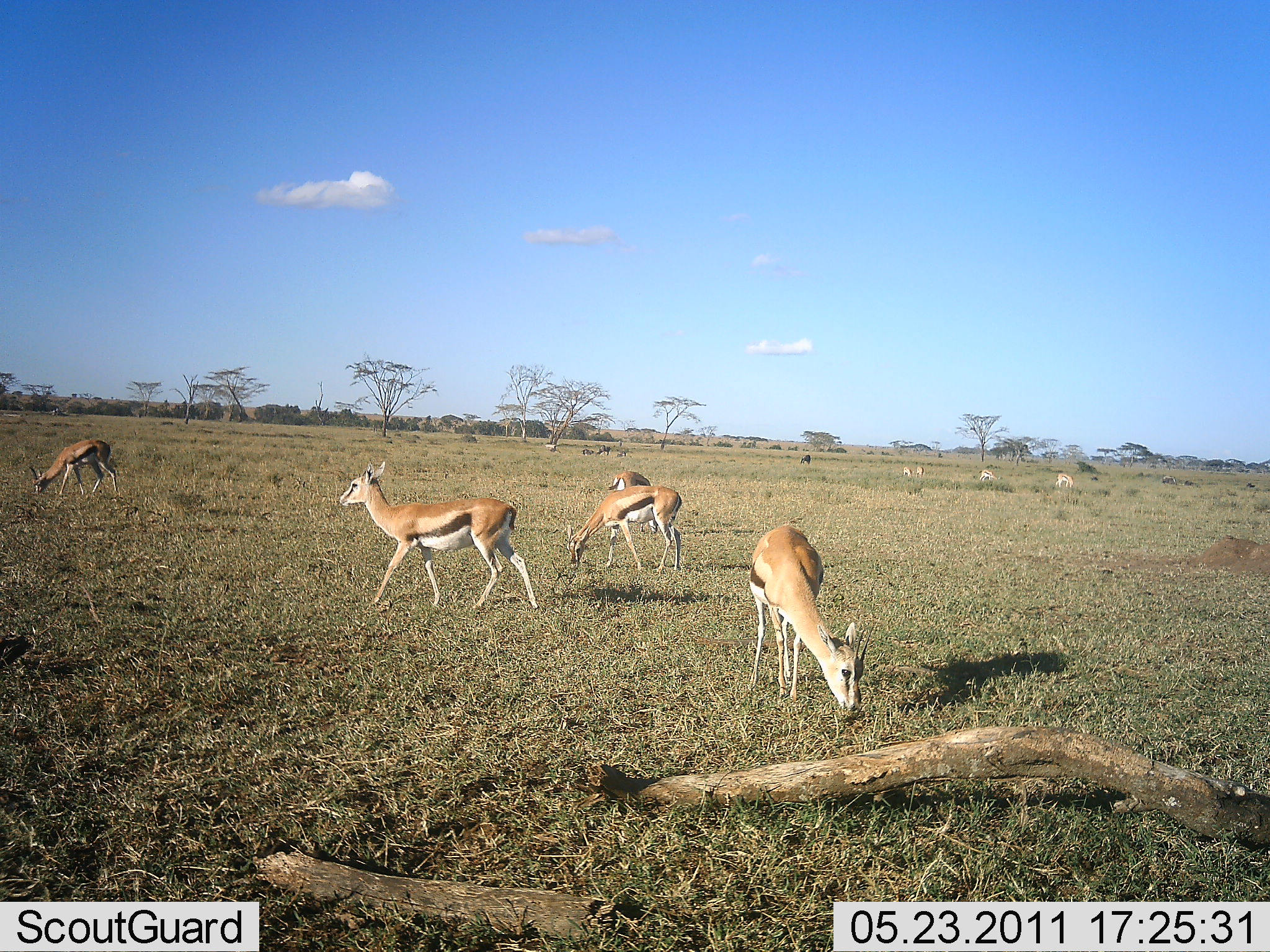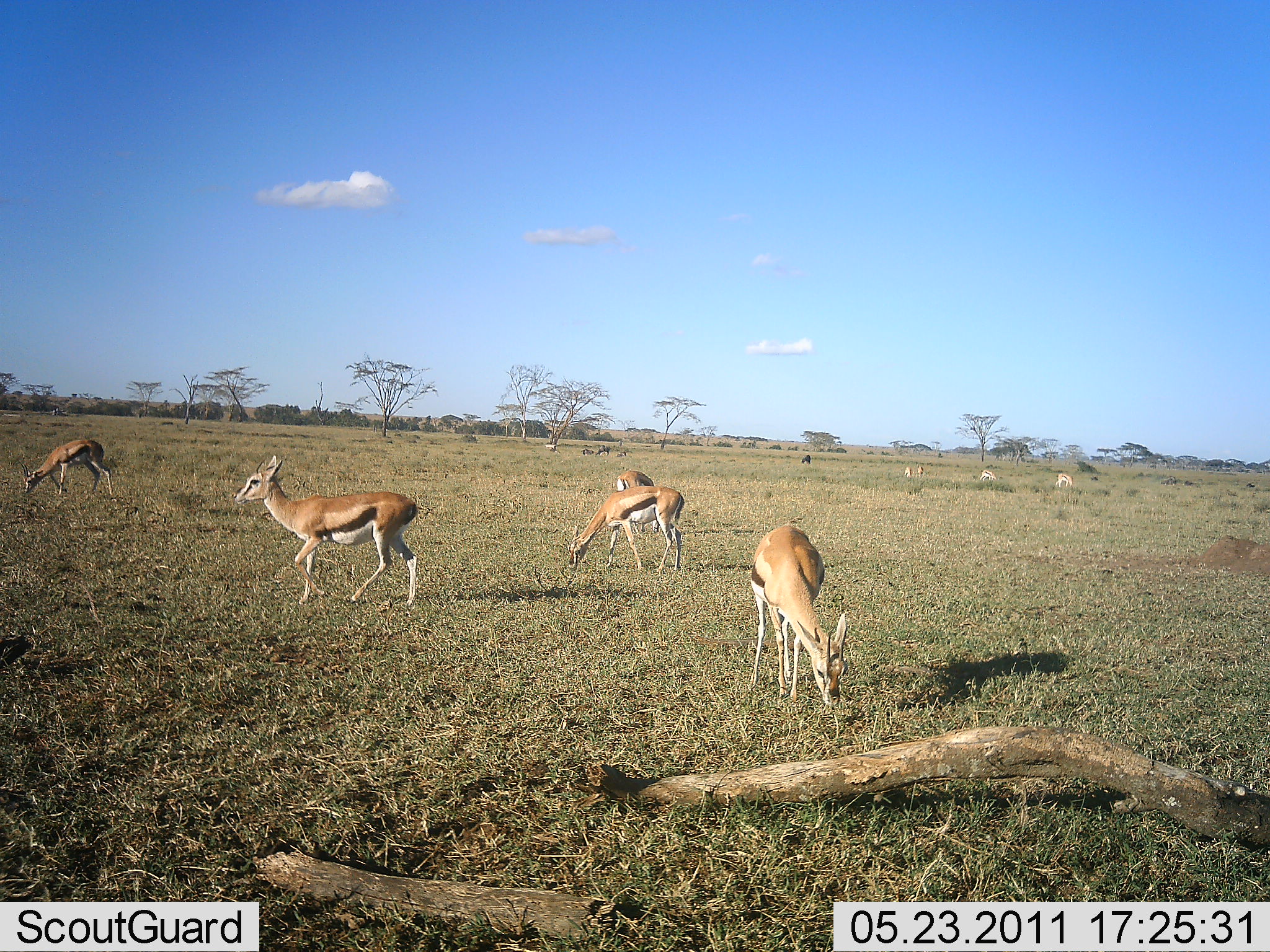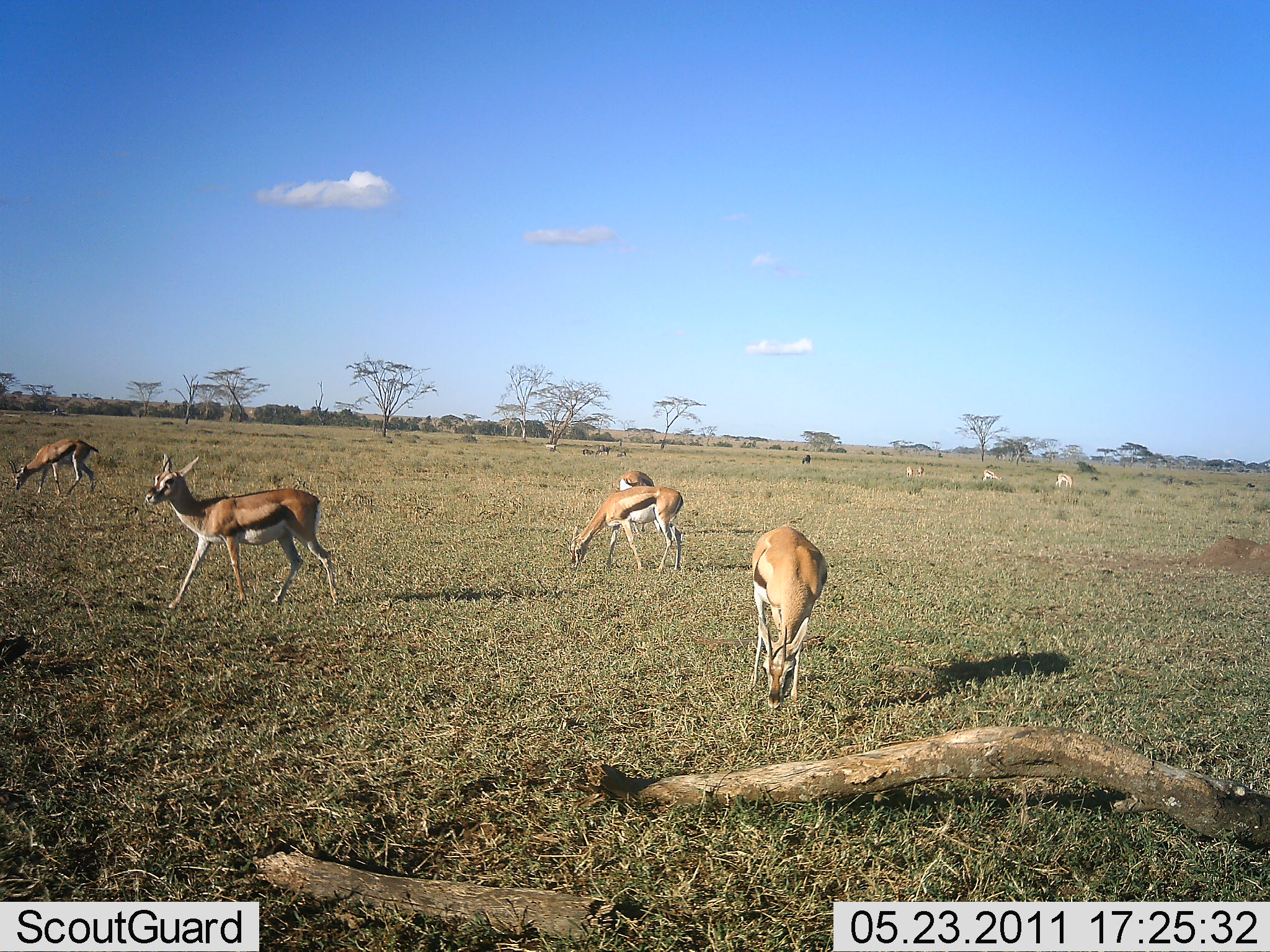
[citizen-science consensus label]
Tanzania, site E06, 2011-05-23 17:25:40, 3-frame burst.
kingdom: Animalia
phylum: Chordata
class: Mammalia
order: Artiodactyla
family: Bovidae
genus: Eudorcas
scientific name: Eudorcas thomsonii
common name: thomson's gazelle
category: gazellethomsons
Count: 9.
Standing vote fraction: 31%.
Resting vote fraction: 0%.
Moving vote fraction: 46%.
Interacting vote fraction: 0%.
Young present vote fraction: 0%.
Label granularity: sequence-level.